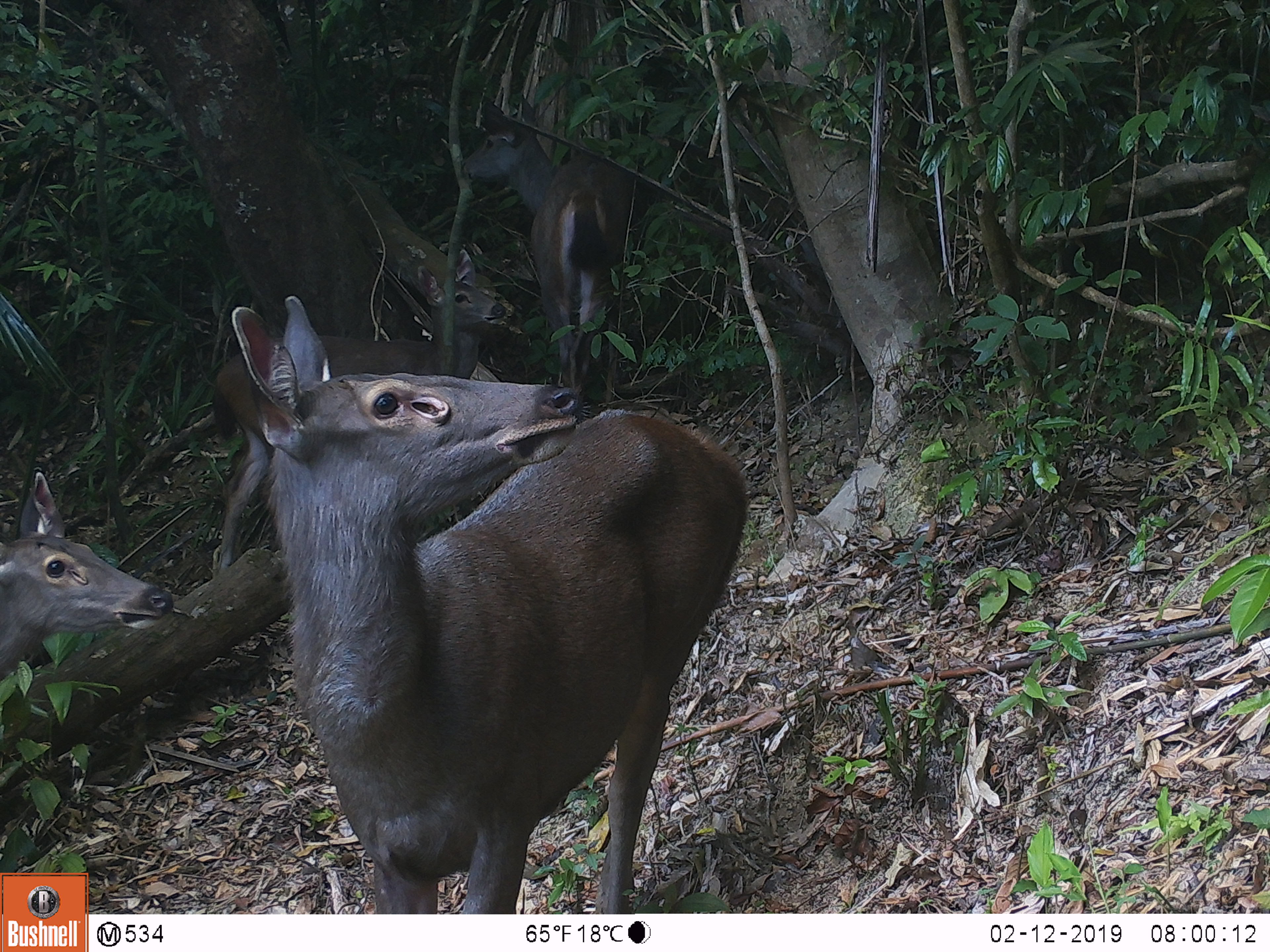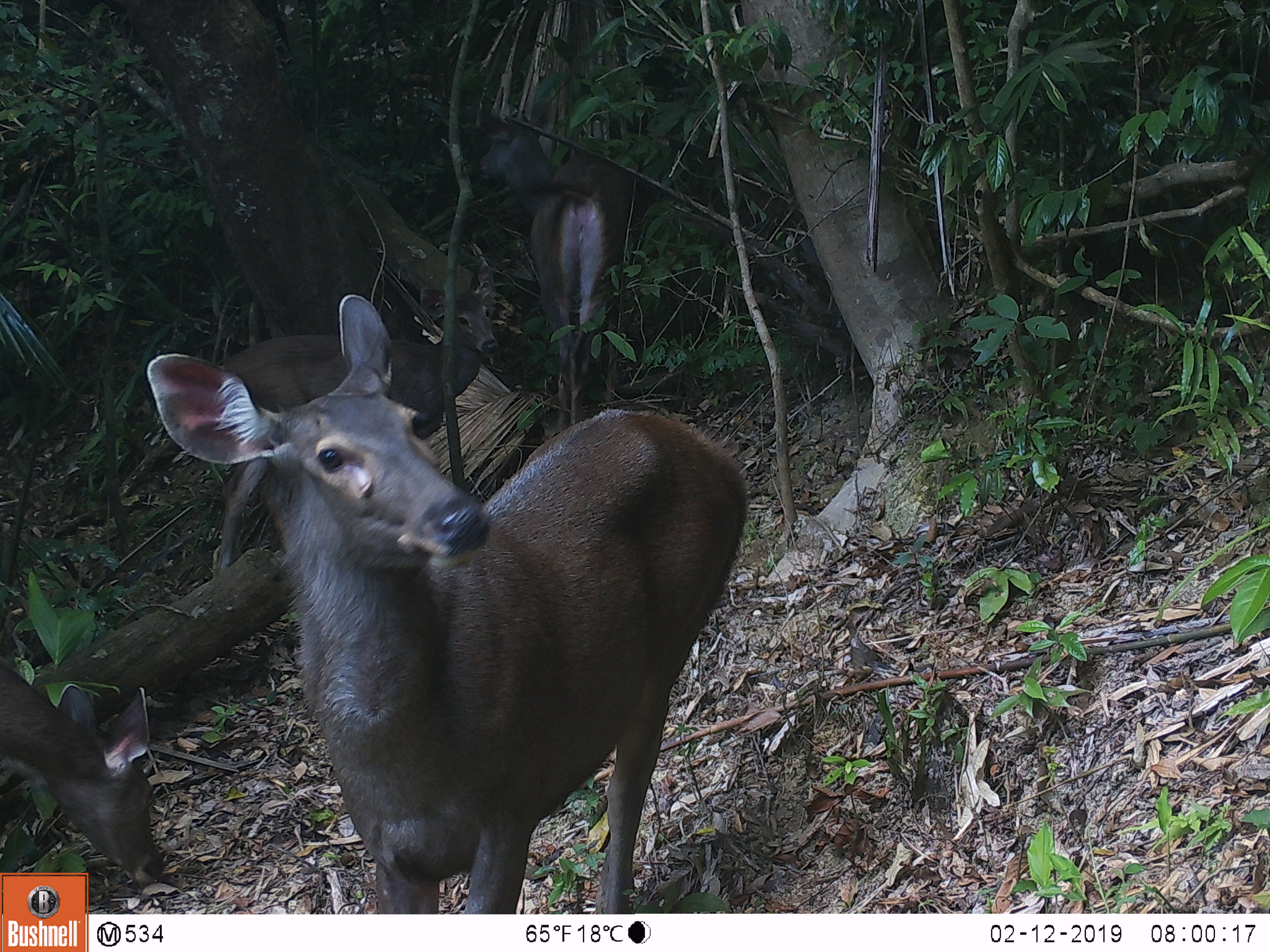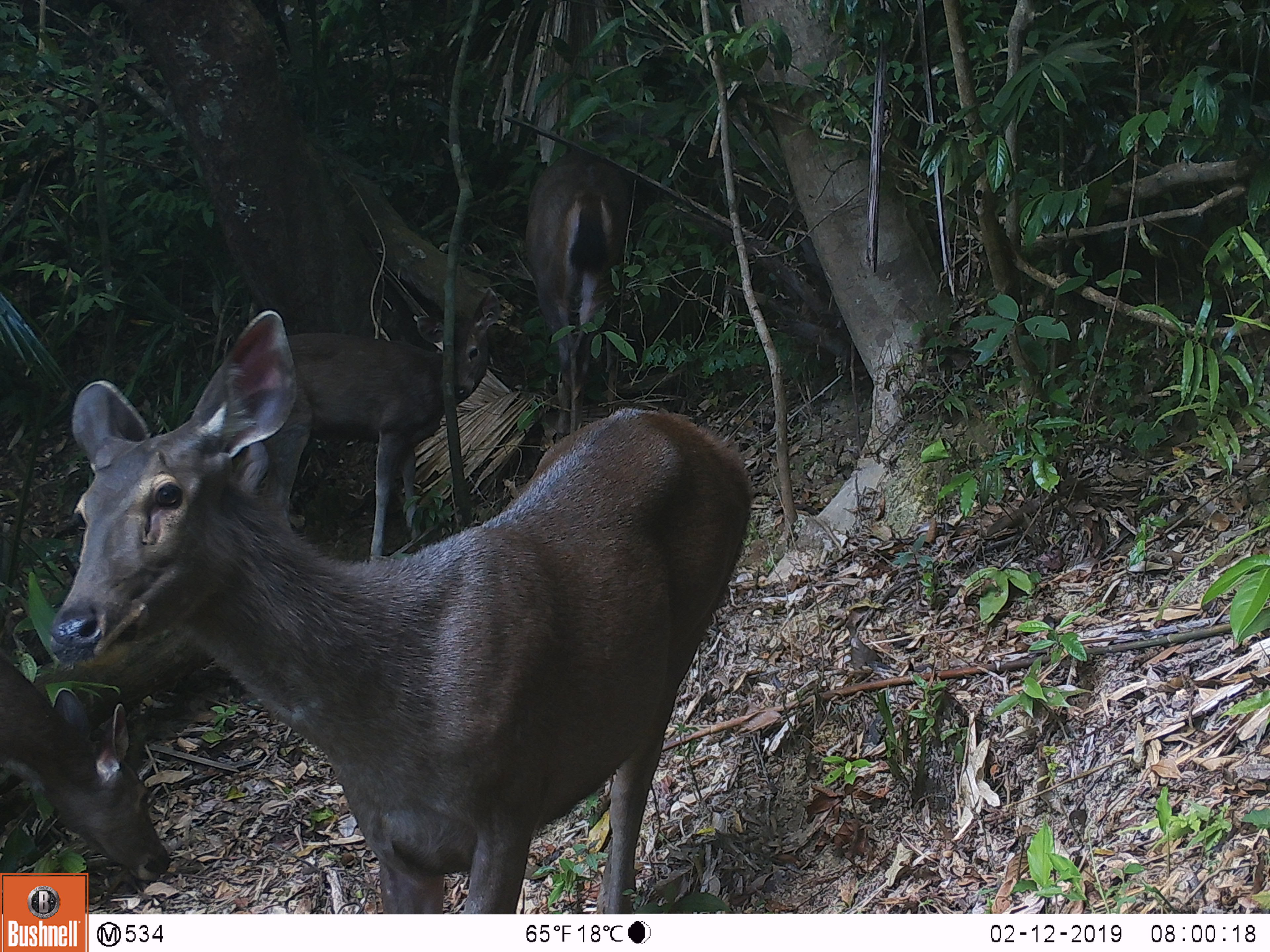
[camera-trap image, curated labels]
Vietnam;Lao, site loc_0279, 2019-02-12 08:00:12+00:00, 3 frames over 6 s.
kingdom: Animalia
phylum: Chordata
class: Mammalia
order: Artiodactyla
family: Cervidae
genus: Rusa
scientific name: Rusa unicolor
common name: sambar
Sambar (Rusa unicolor). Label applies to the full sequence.